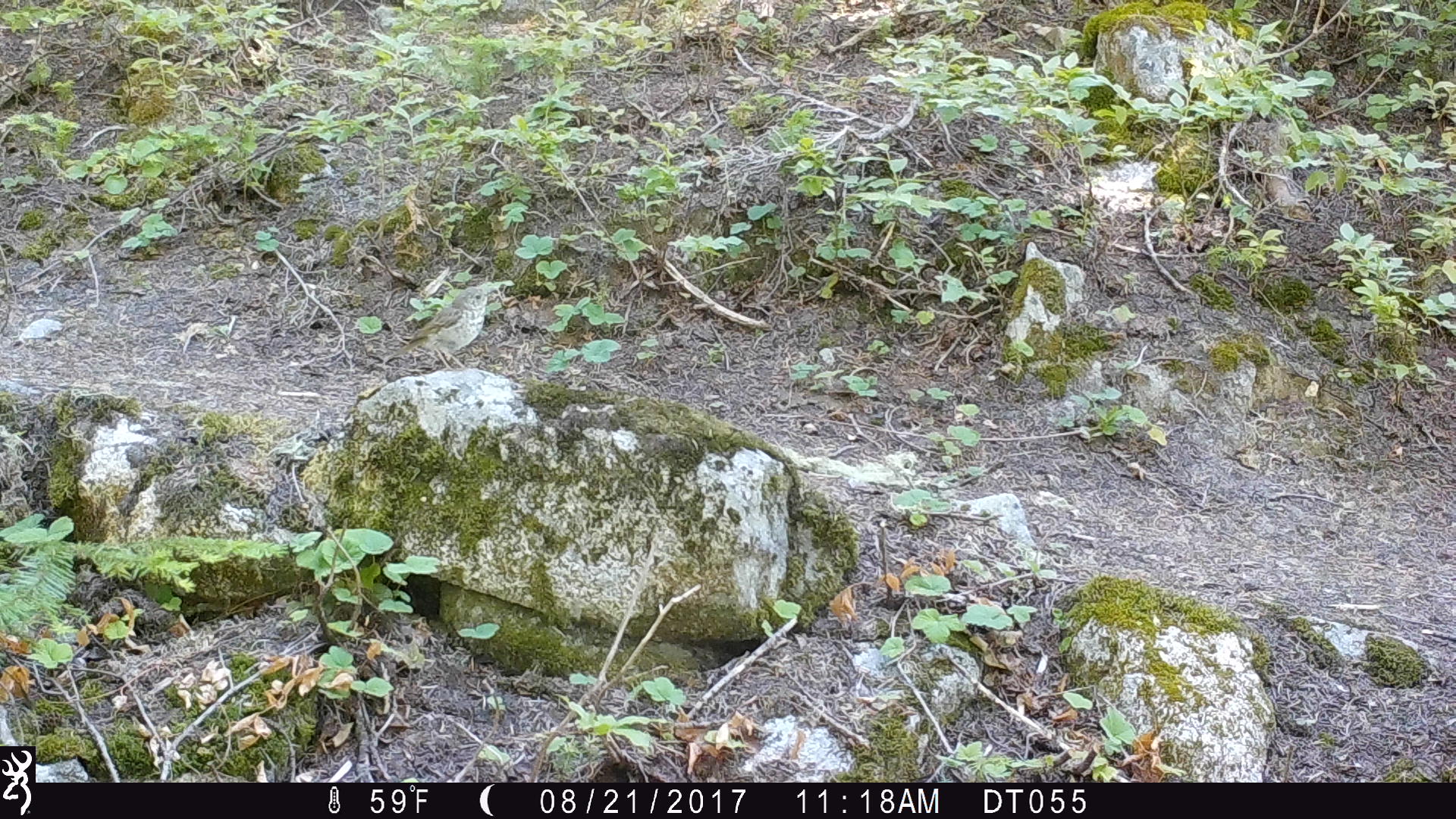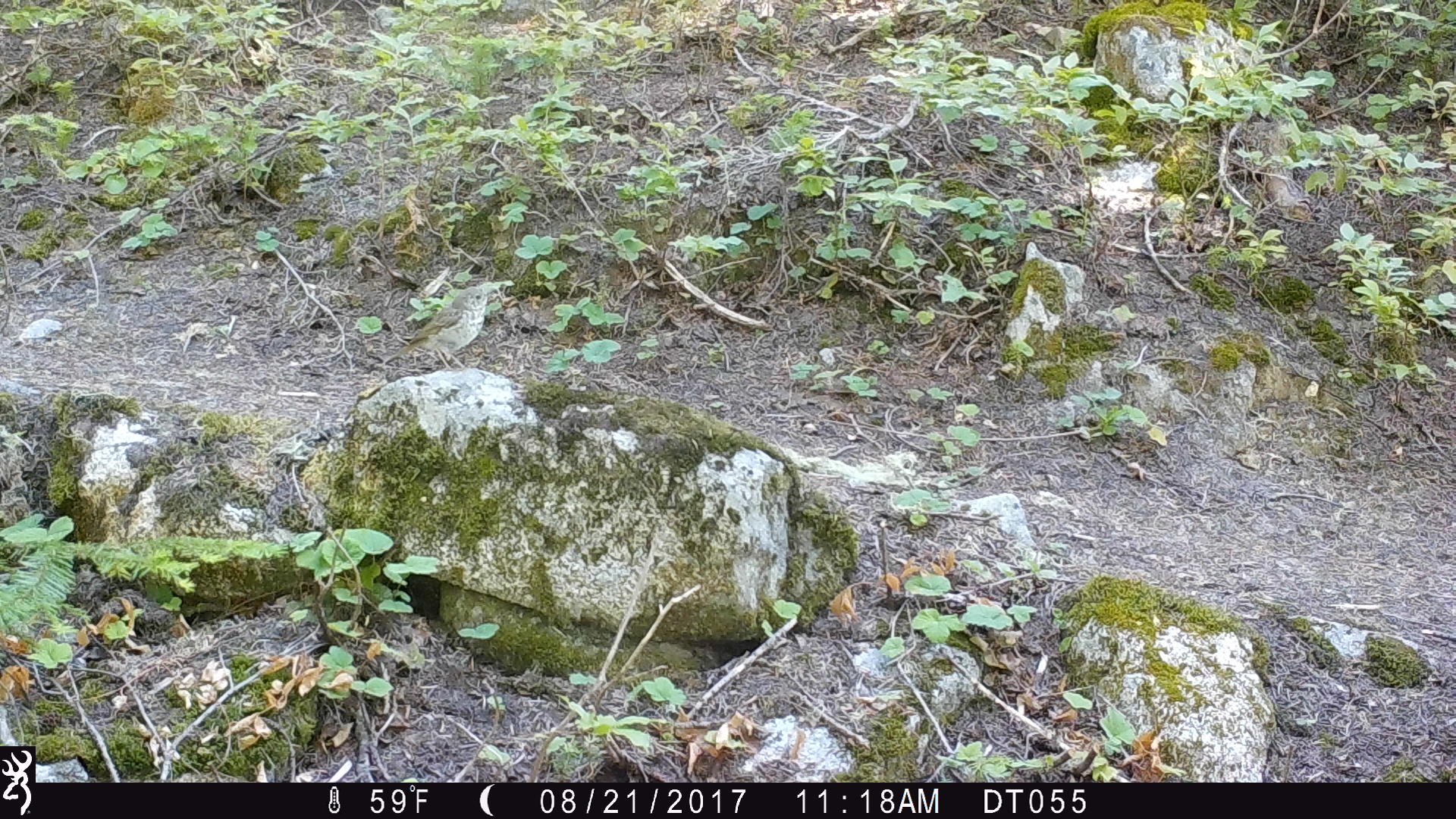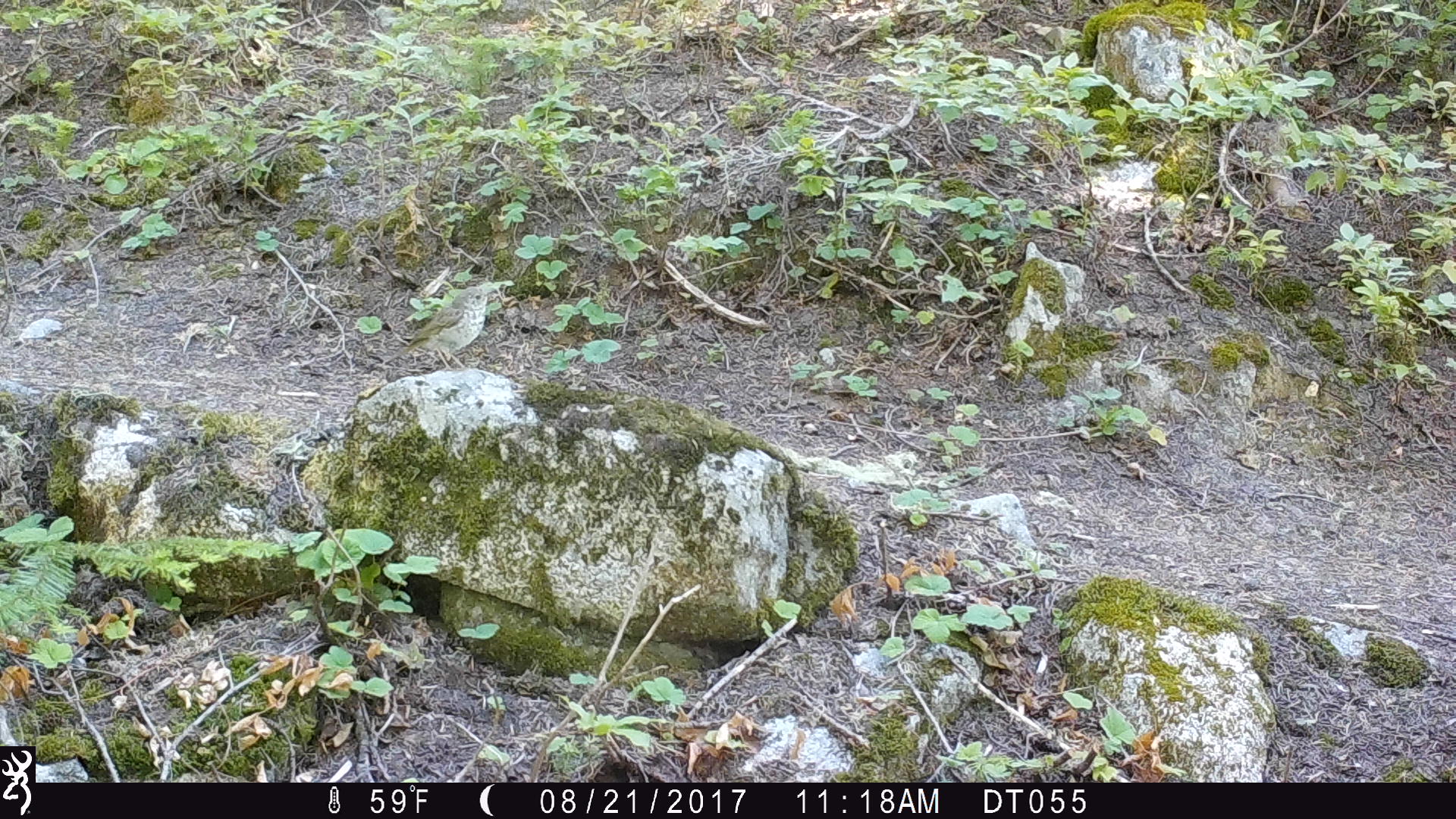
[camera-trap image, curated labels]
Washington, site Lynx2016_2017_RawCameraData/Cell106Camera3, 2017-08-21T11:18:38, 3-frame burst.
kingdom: Animalia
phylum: Chordata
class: Aves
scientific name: Aves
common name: birds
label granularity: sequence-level